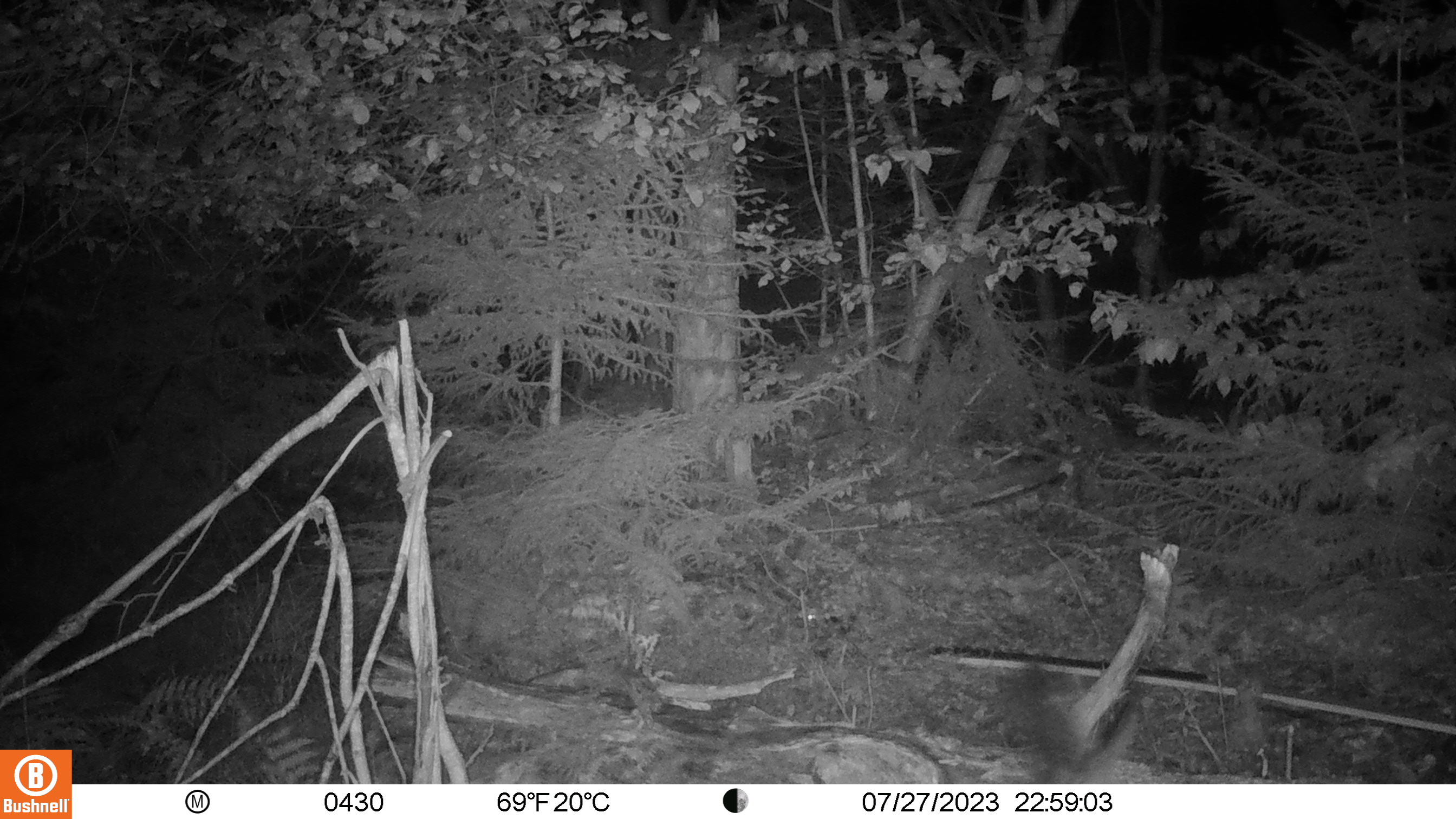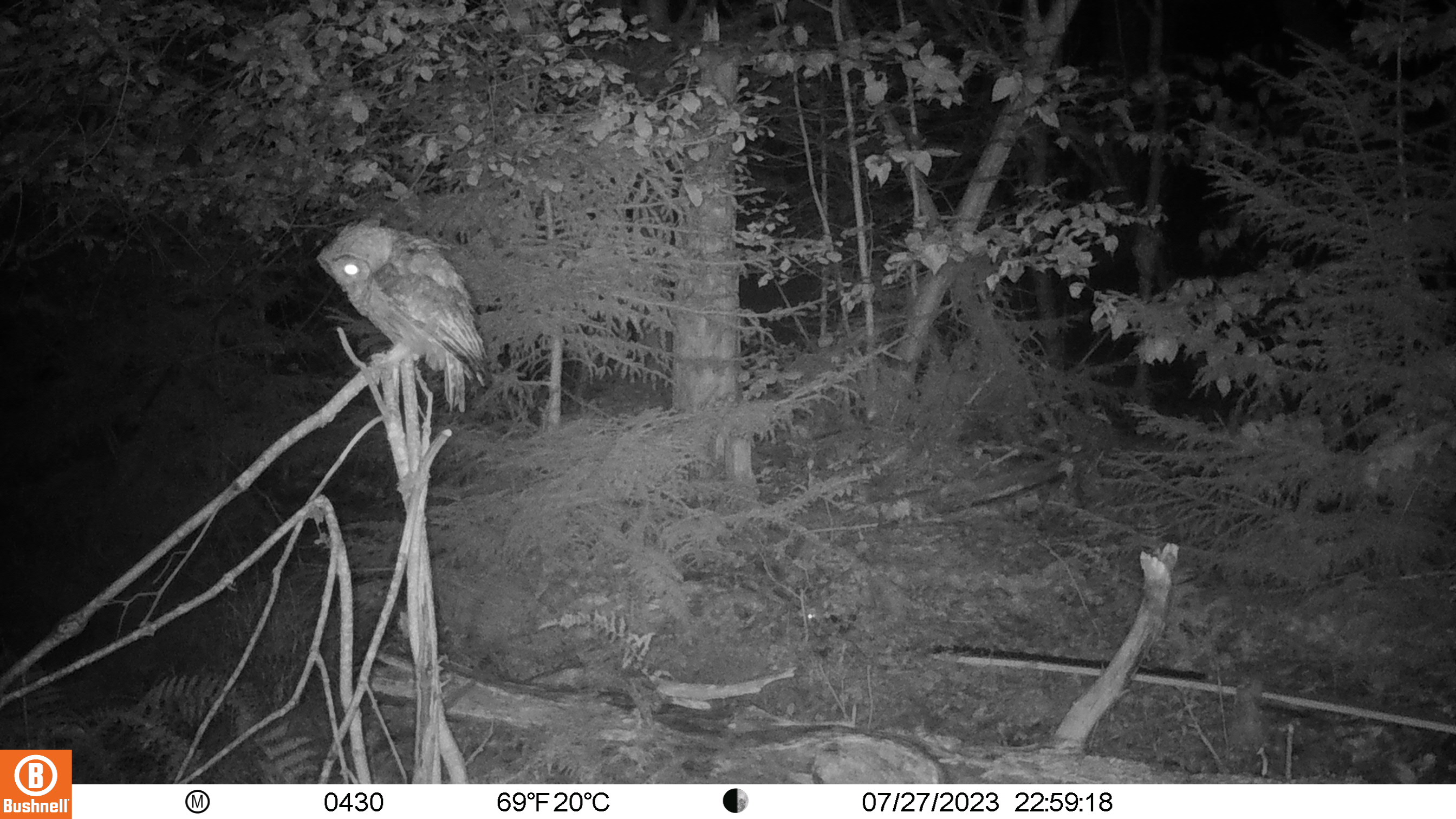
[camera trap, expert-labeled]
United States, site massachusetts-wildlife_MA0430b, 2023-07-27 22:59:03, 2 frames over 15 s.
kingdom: Animalia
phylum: Chordata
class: Aves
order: Strigiformes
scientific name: Strigiformes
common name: owl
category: owl sp.